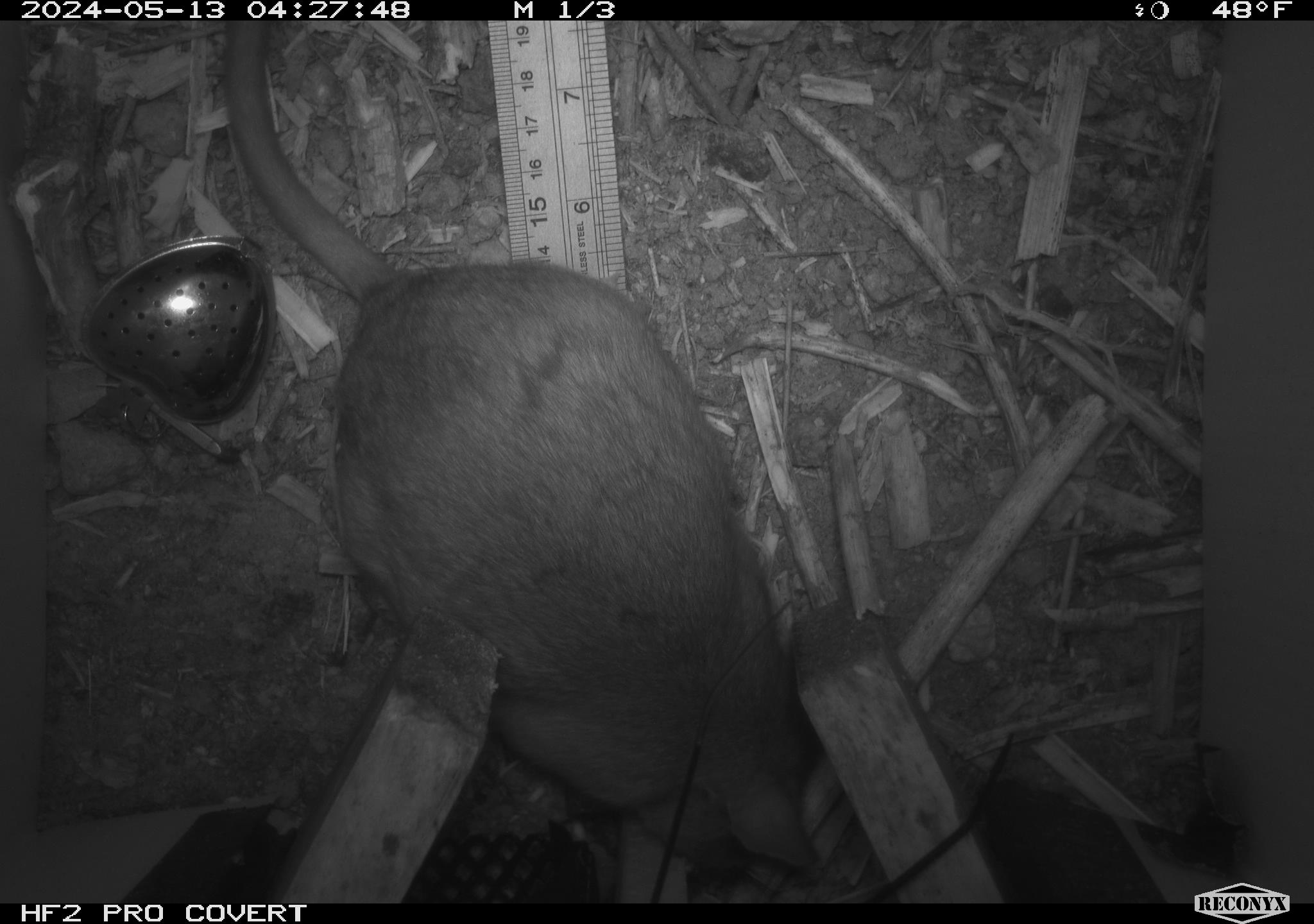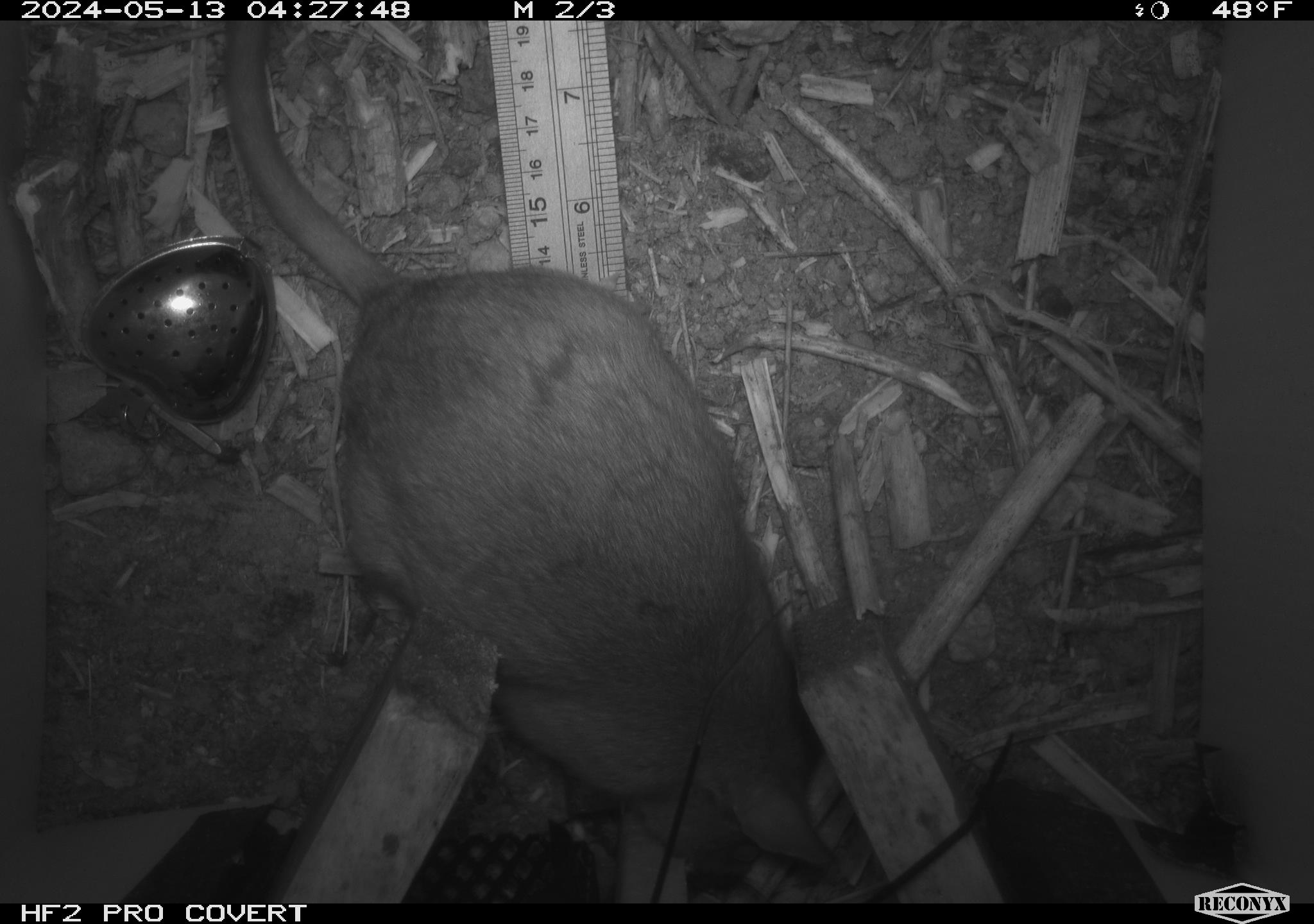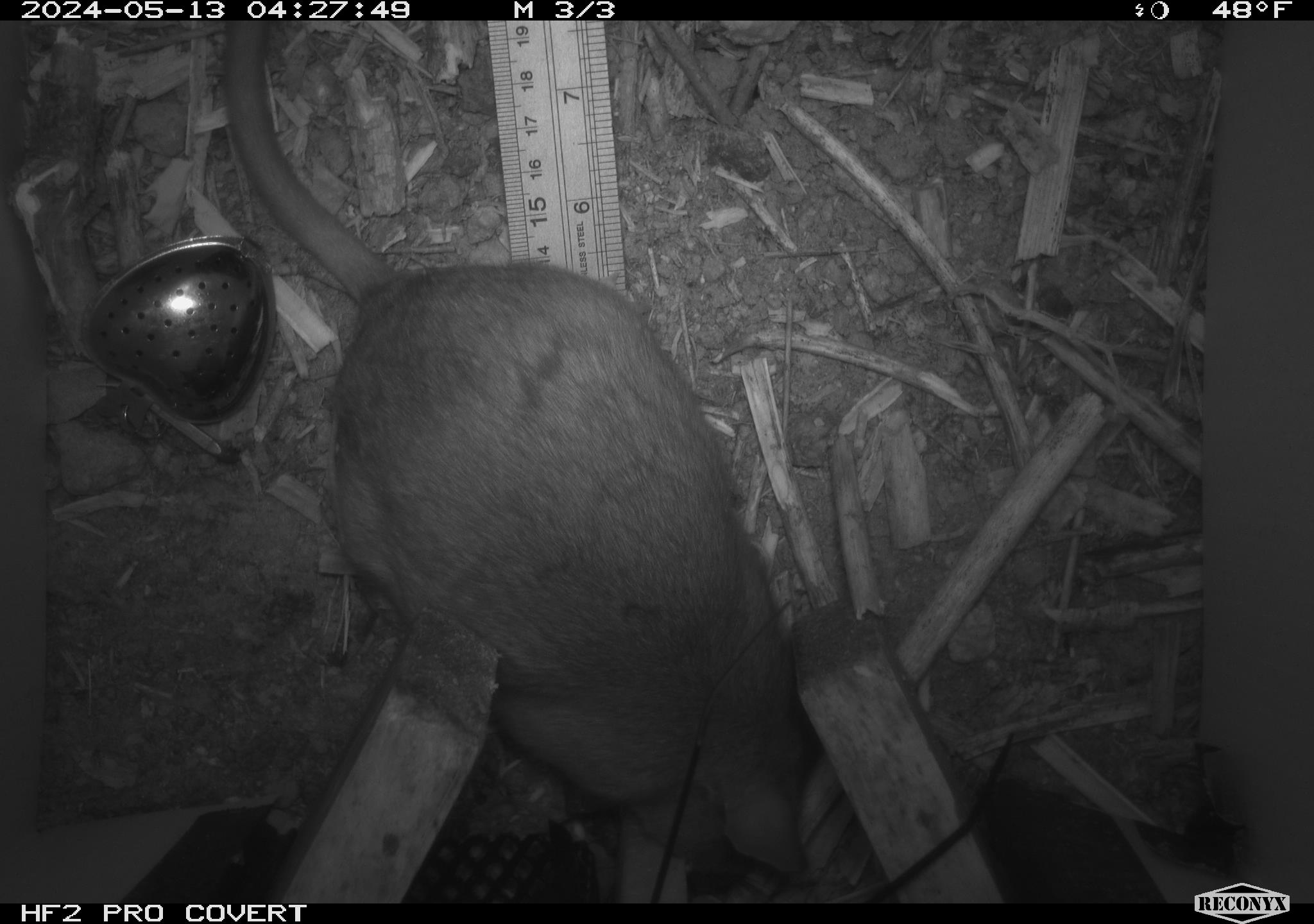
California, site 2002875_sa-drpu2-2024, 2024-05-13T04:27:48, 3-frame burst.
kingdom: Animalia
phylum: Chordata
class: Mammalia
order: Rodentia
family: Cricetidae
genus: Neotoma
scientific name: Neotoma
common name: pack rat or woodrat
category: neotoma species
Neotoma species (pack rat or woodrat) (Neotoma).